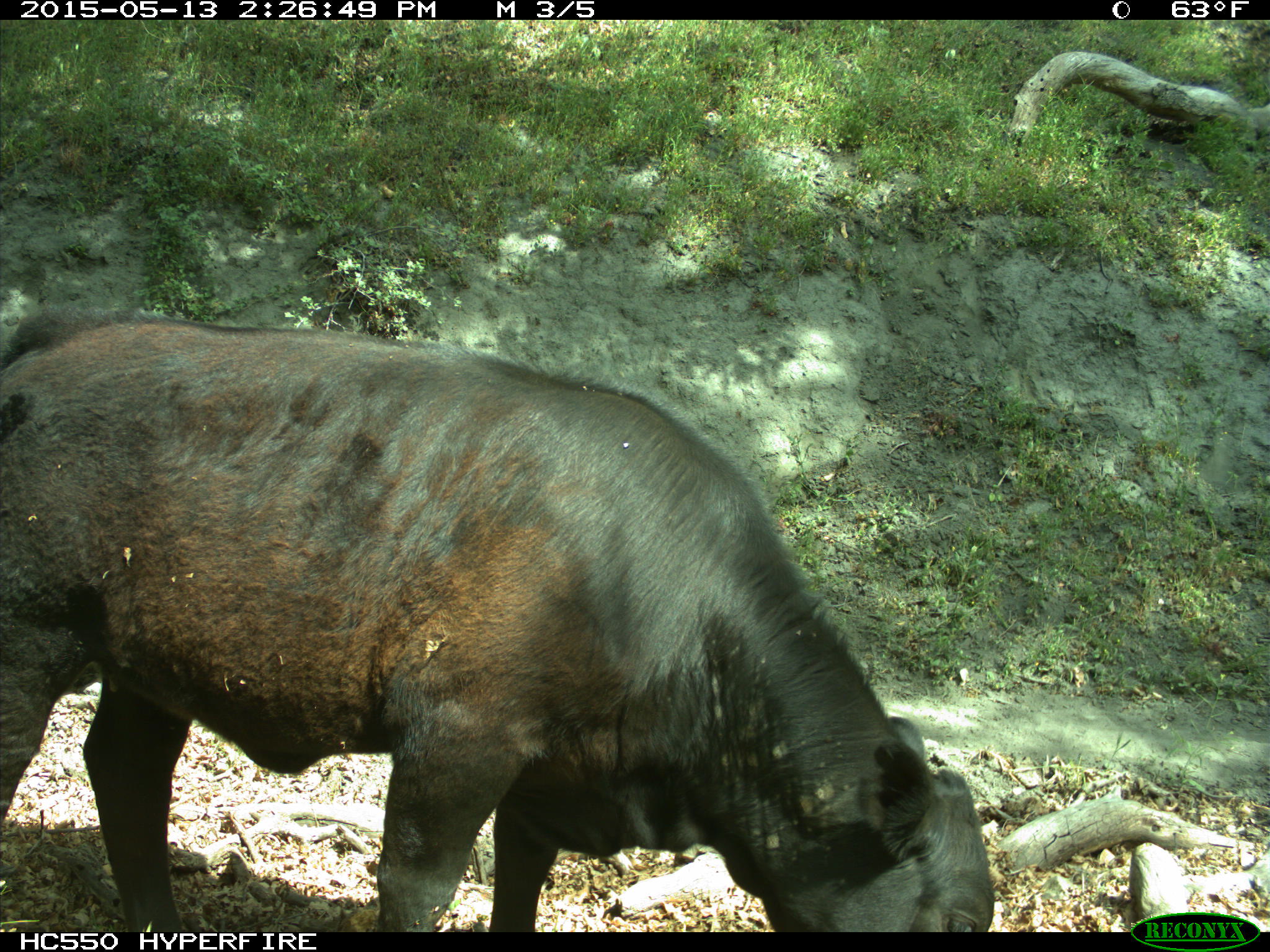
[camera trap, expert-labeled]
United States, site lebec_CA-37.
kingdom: Animalia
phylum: Chordata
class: Mammalia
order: Artiodactyla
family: Bovidae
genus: Bos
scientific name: Bos taurus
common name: domestic cow